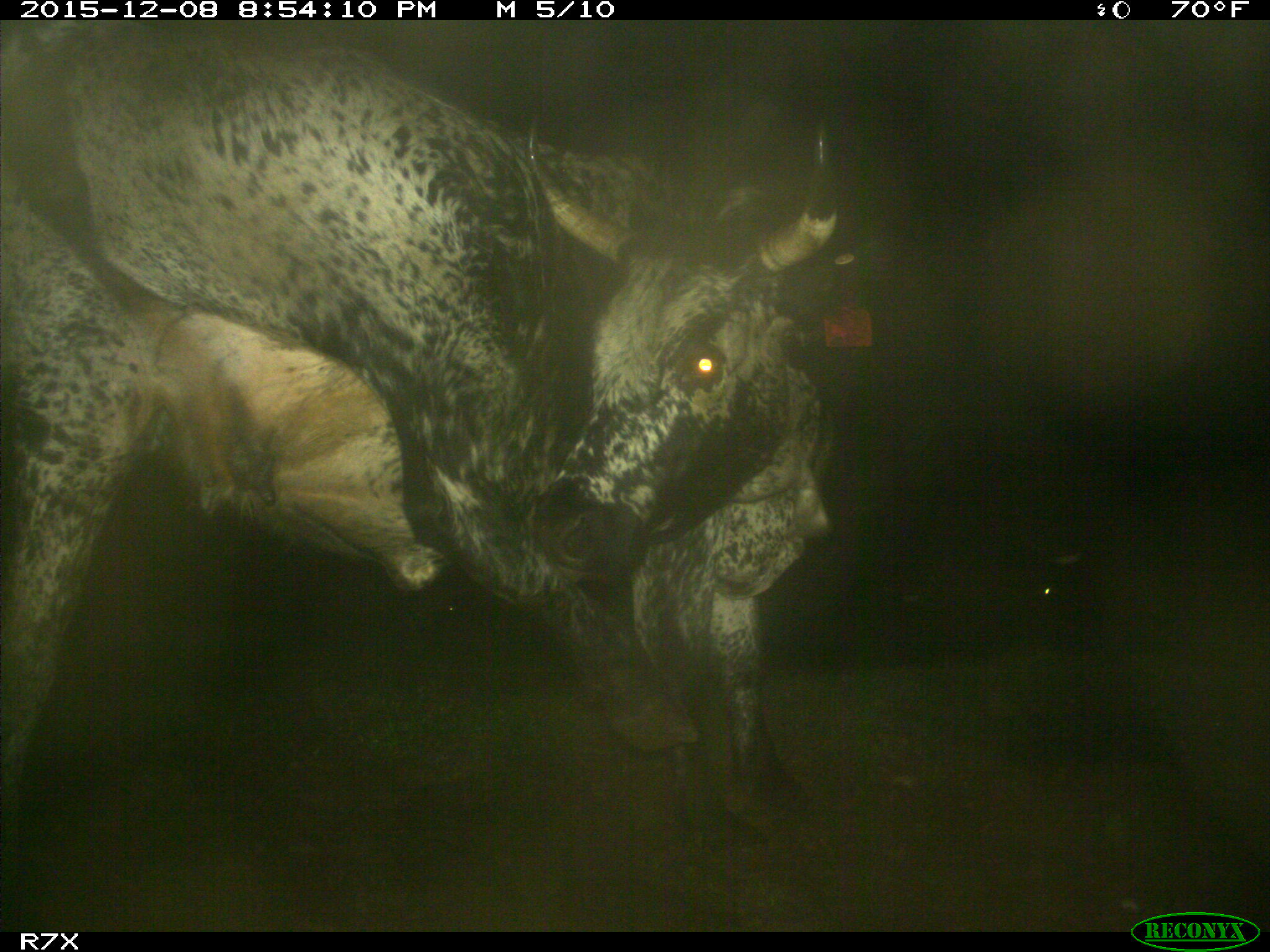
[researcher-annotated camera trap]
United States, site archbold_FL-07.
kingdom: Animalia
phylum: Chordata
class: Mammalia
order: Artiodactyla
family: Bovidae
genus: Bos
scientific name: Bos taurus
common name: domestic cow